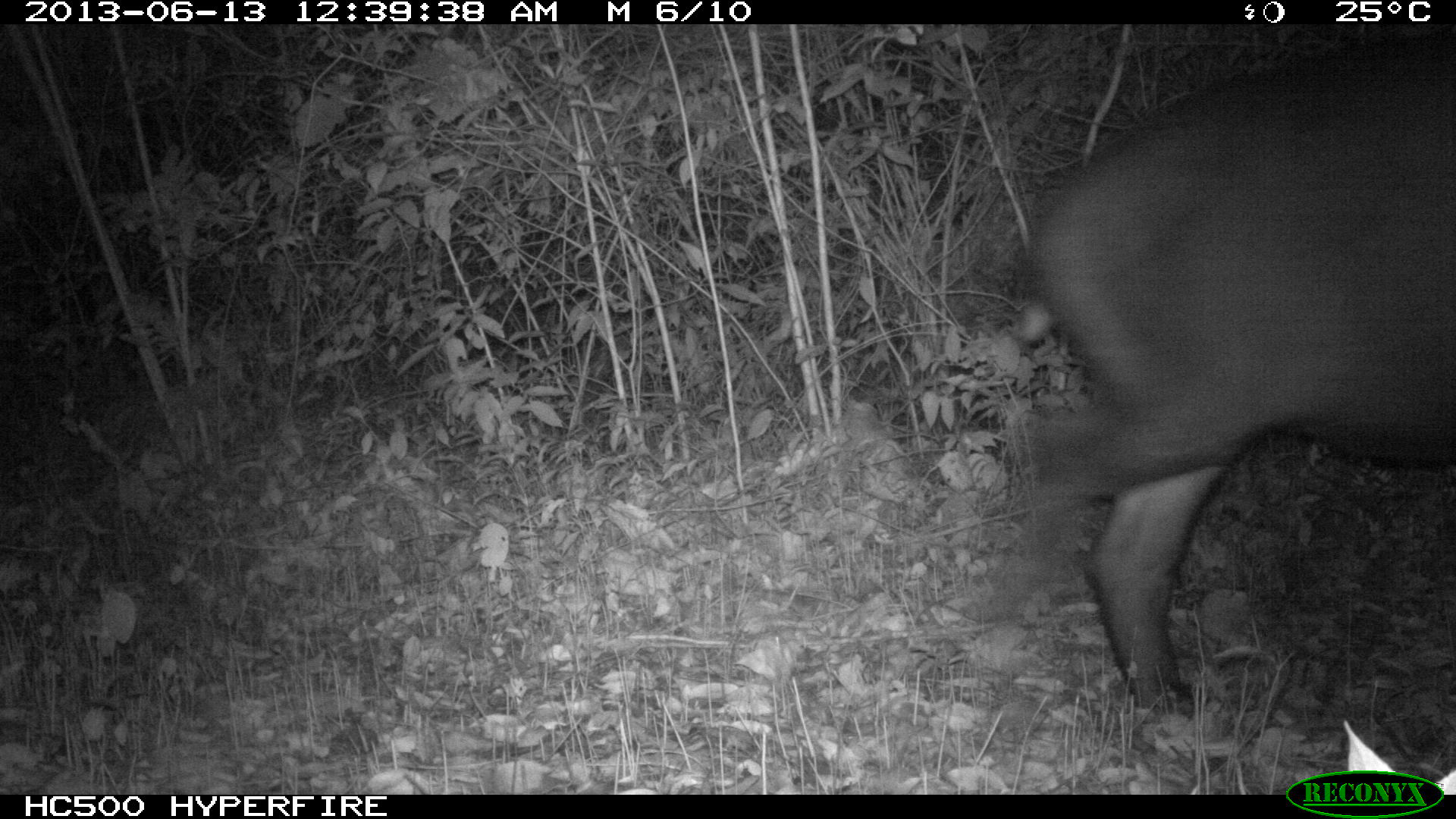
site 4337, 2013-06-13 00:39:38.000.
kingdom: Animalia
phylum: Chordata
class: Mammalia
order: Perissodactyla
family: Tapiridae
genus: Tapirus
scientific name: Tapirus bairdii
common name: baird's tapir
Tapirus bairdii (baird's tapir), count 1, sex female.